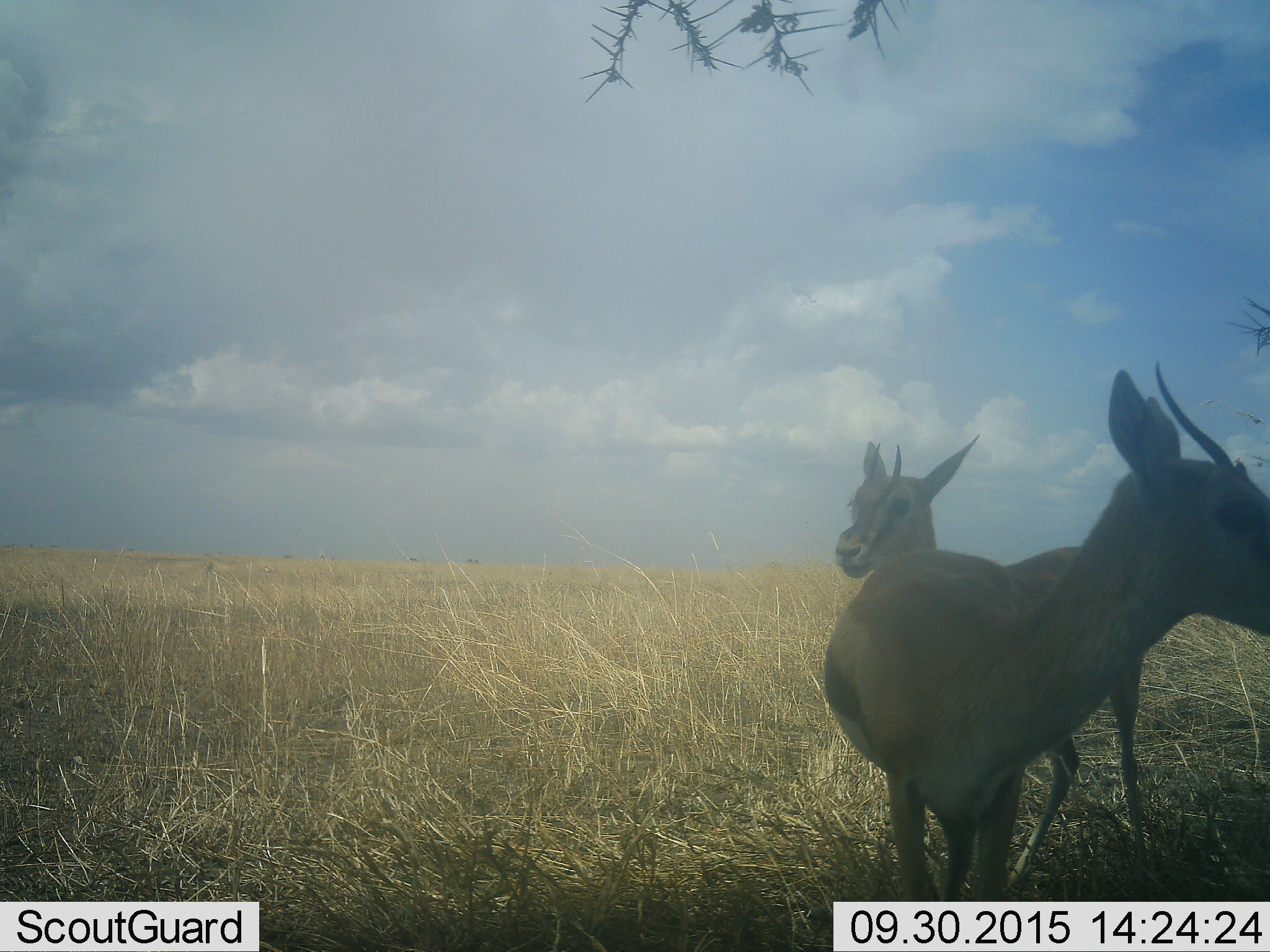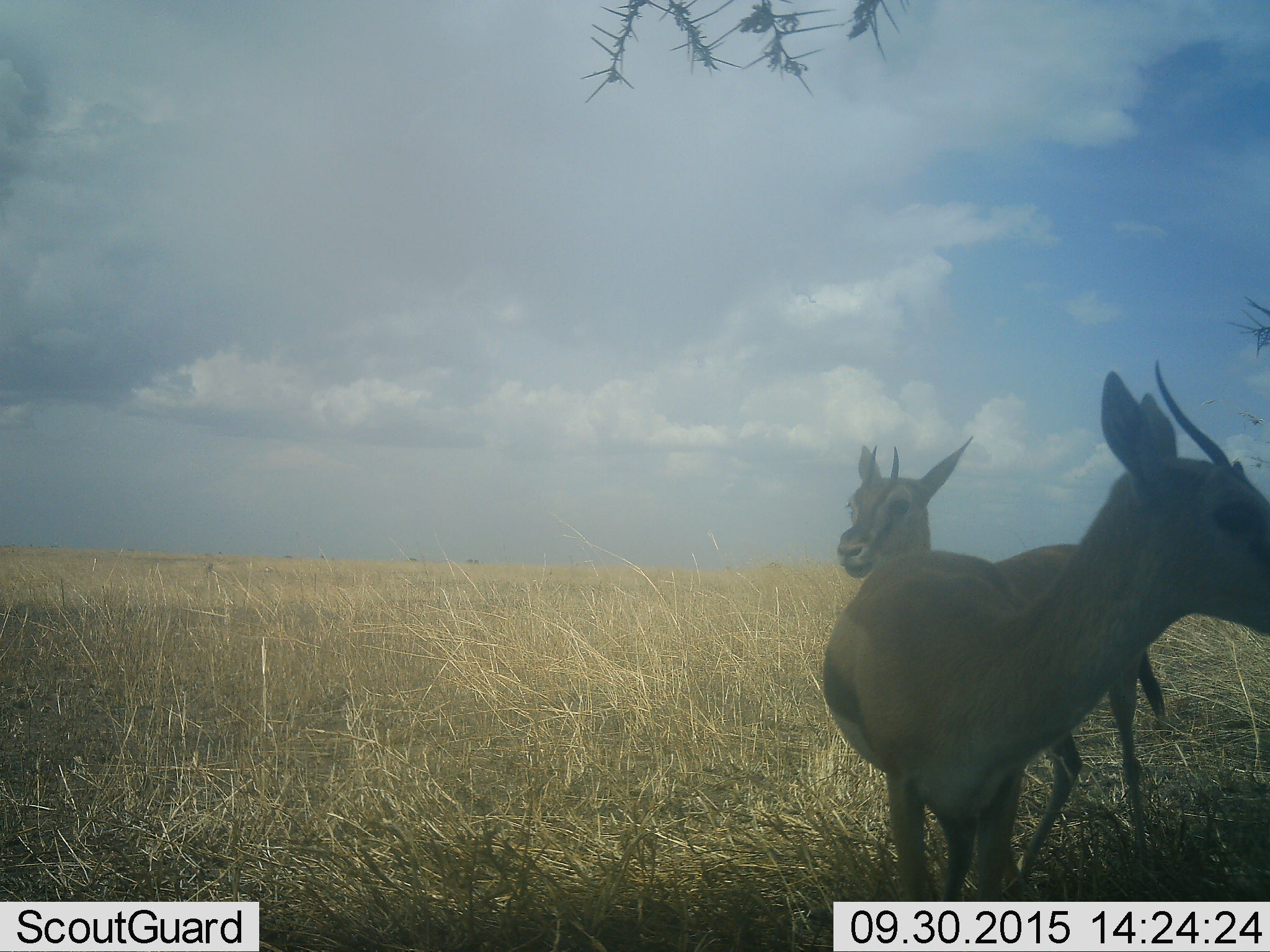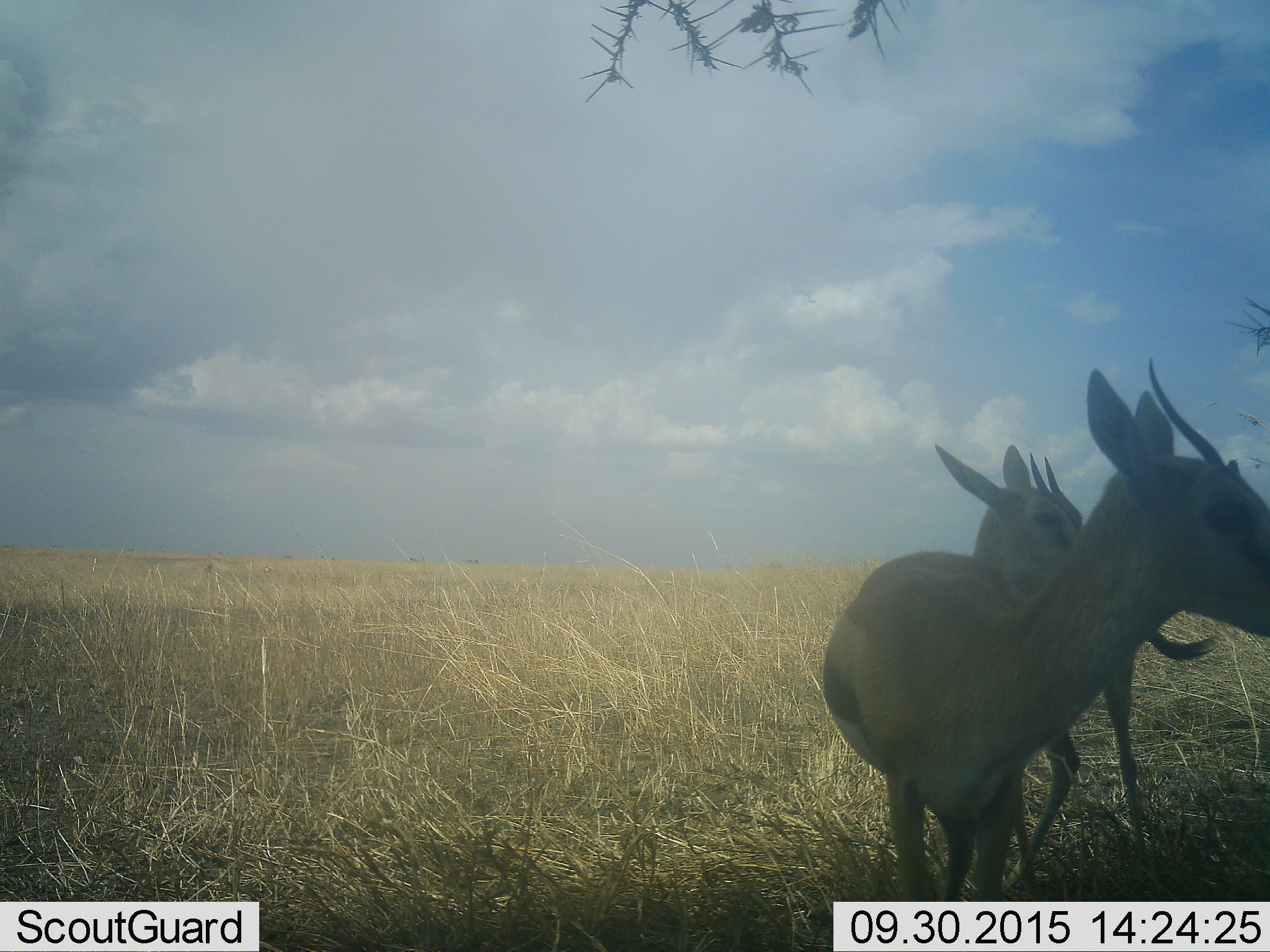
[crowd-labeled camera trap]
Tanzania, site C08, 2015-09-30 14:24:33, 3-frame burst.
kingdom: Animalia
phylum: Chordata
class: Mammalia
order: Artiodactyla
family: Bovidae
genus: Eudorcas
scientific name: Eudorcas thomsonii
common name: thomson's gazelle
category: gazellethomsons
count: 2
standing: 76%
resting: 0%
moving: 29%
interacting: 18%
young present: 12%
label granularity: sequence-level